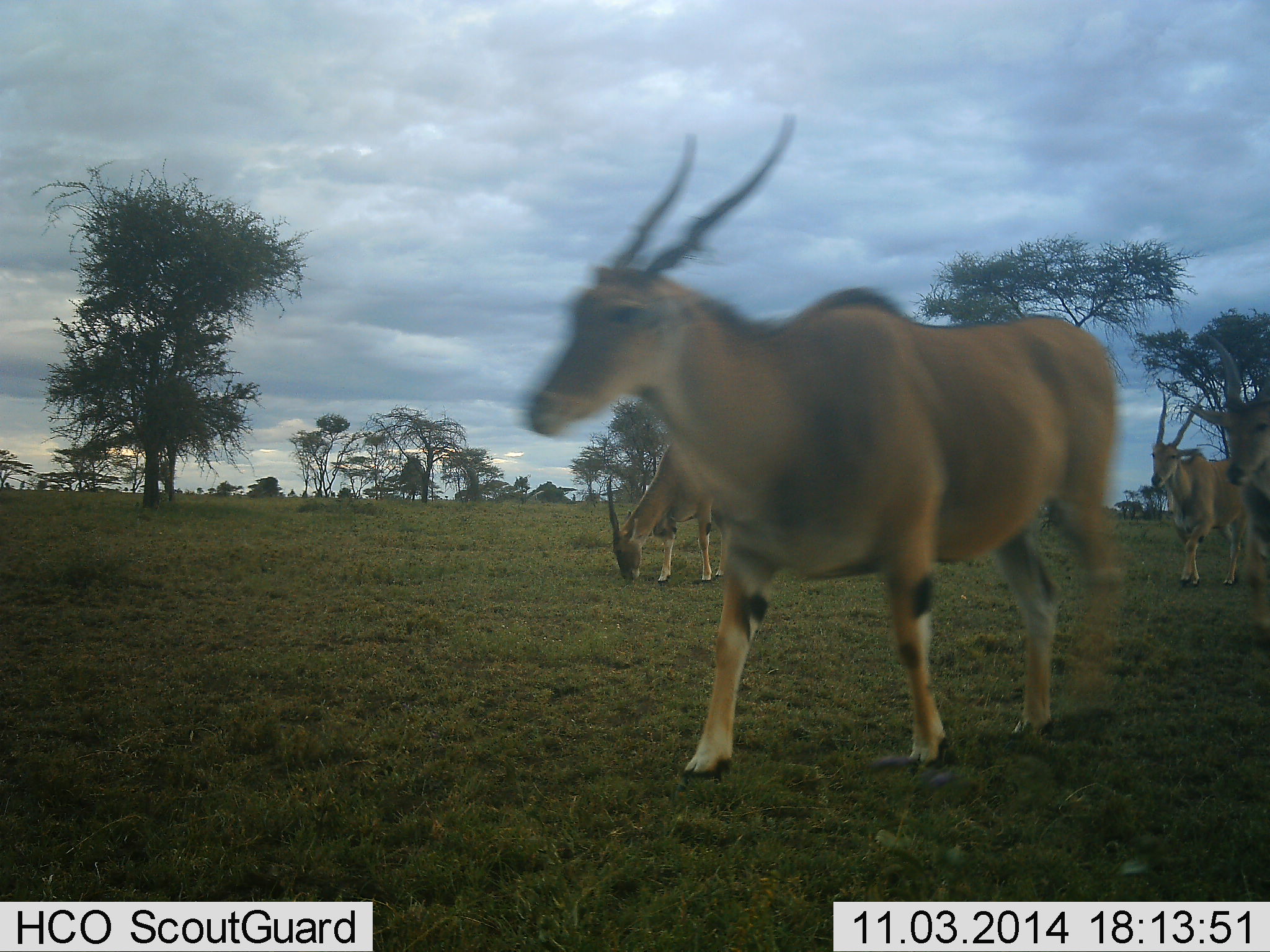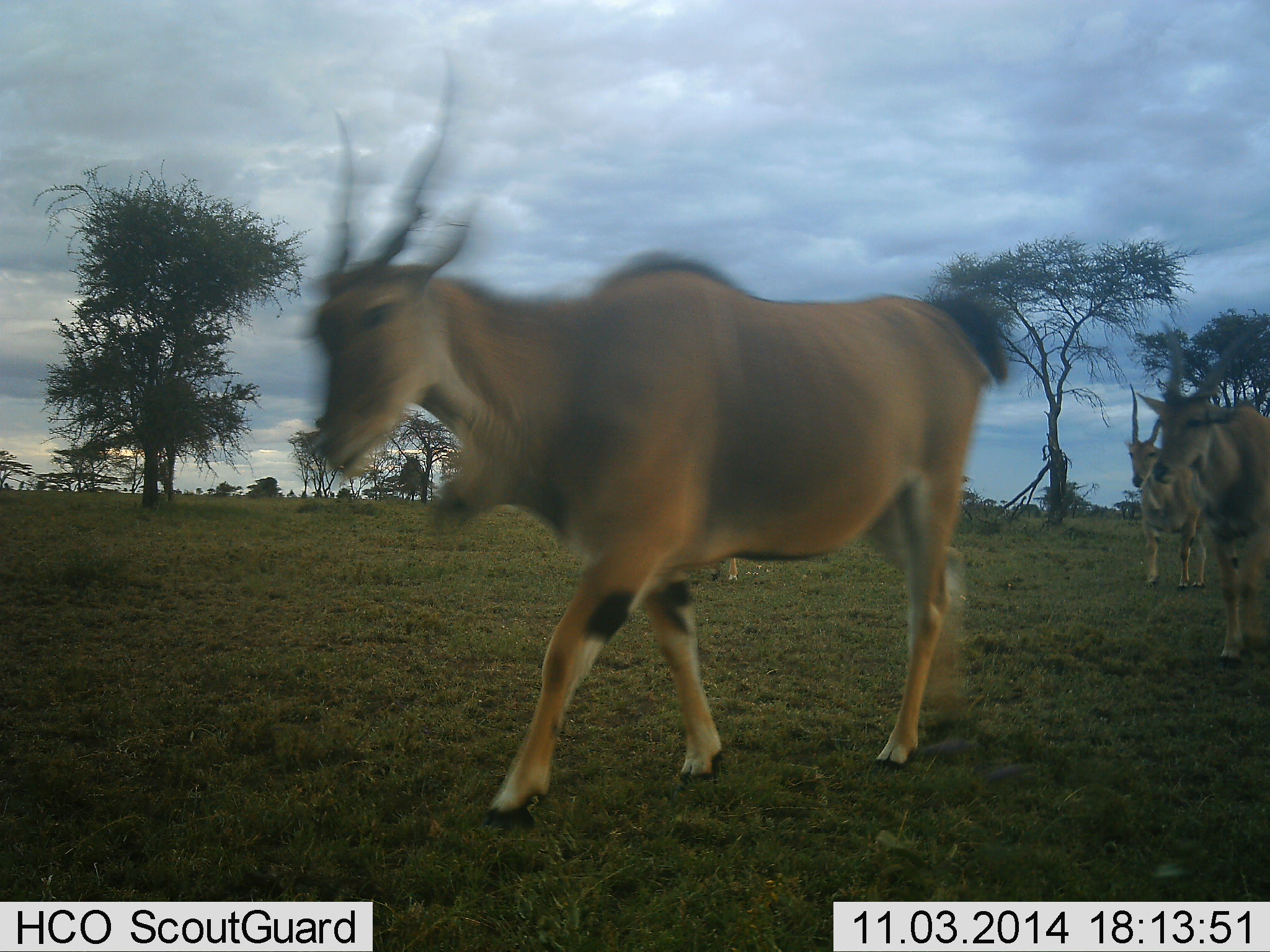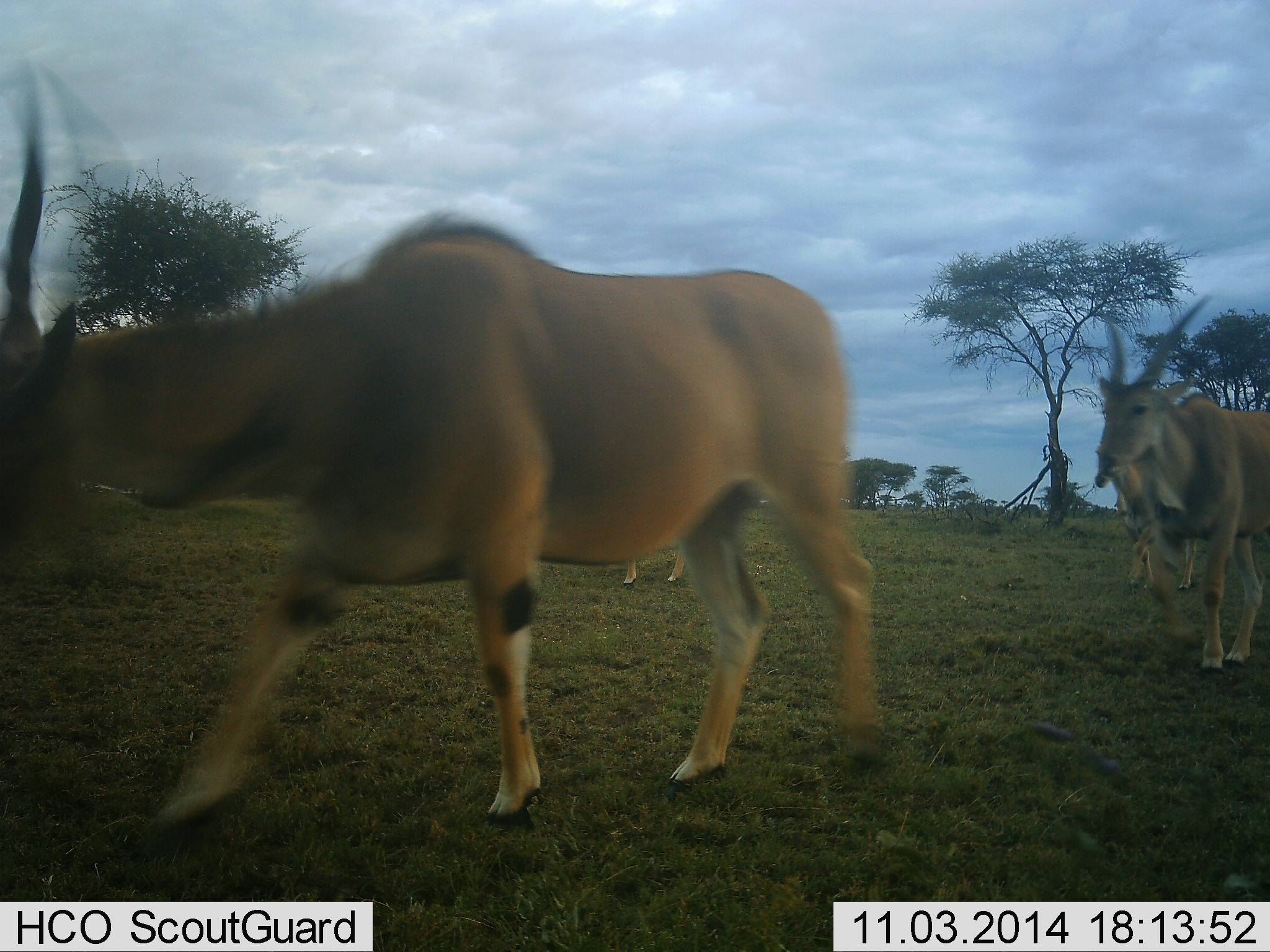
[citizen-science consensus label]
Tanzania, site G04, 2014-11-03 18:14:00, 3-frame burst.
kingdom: Animalia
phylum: Chordata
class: Mammalia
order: Artiodactyla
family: Bovidae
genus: Tragelaphus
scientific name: Tragelaphus oryx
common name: eland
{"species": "eland (Tragelaphus oryx)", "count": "4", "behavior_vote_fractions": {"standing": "10%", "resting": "0%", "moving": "100%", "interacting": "0%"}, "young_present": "0%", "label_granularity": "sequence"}